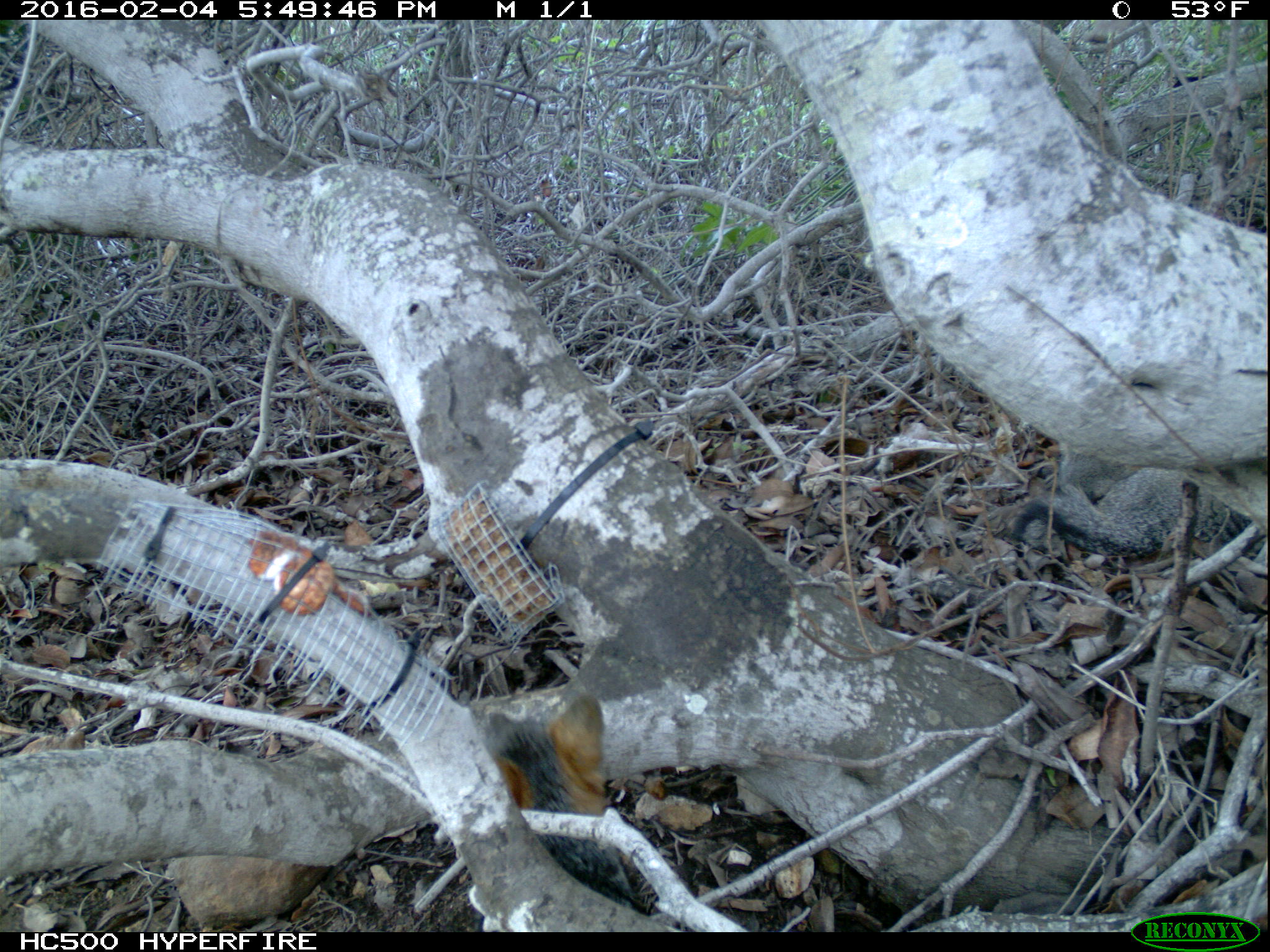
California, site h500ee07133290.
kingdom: Animalia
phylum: Chordata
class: Mammalia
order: Carnivora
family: Canidae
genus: Urocyon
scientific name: Urocyon littoralis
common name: island fox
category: fox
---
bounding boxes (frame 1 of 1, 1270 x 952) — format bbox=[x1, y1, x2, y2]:
fox: bbox=[477, 693, 644, 906]; bbox=[1020, 463, 1269, 567]